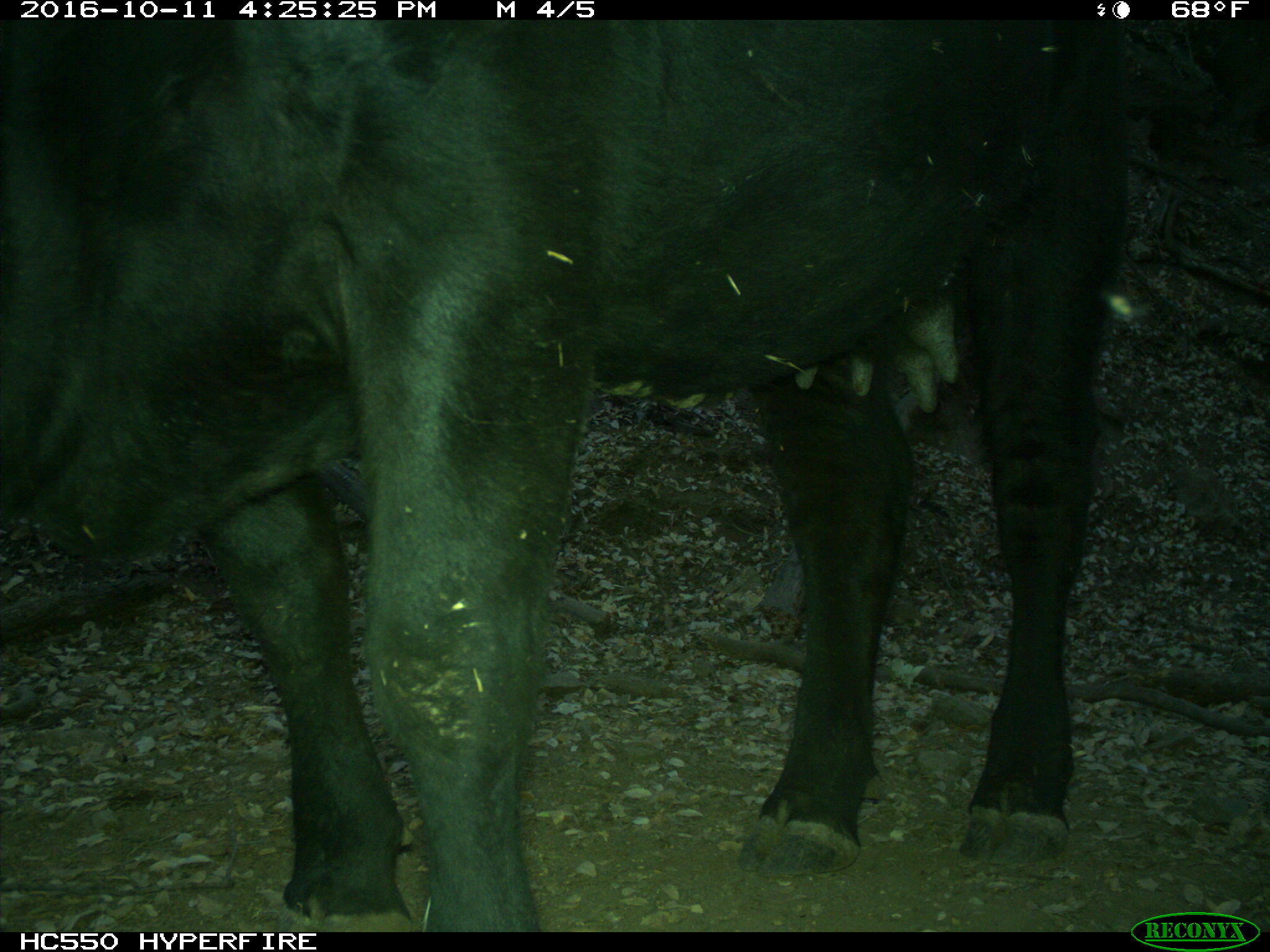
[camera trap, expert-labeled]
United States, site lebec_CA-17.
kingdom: Animalia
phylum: Chordata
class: Mammalia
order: Artiodactyla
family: Bovidae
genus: Bos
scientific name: Bos taurus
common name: domestic cow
Bos taurus (domestic cow).